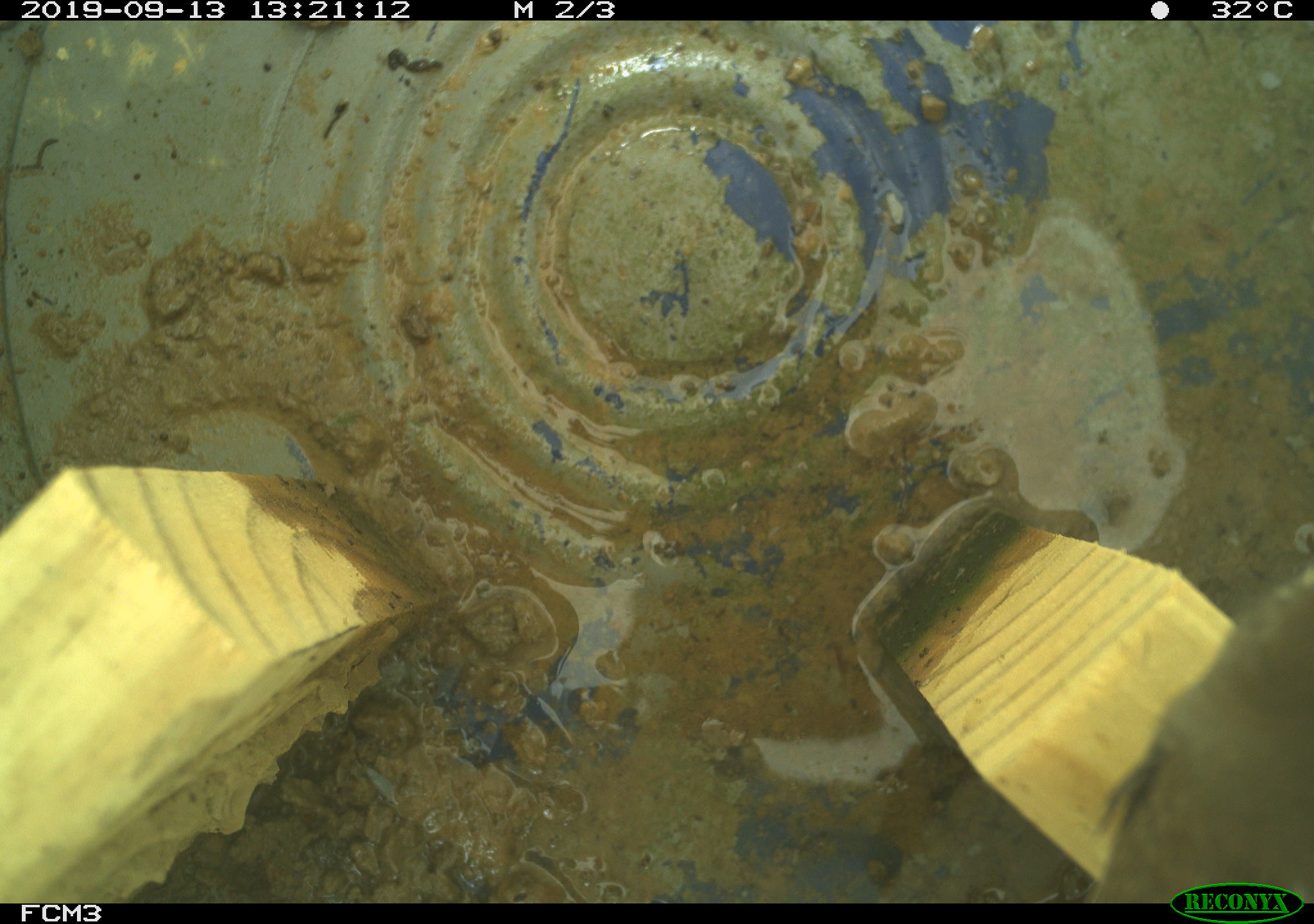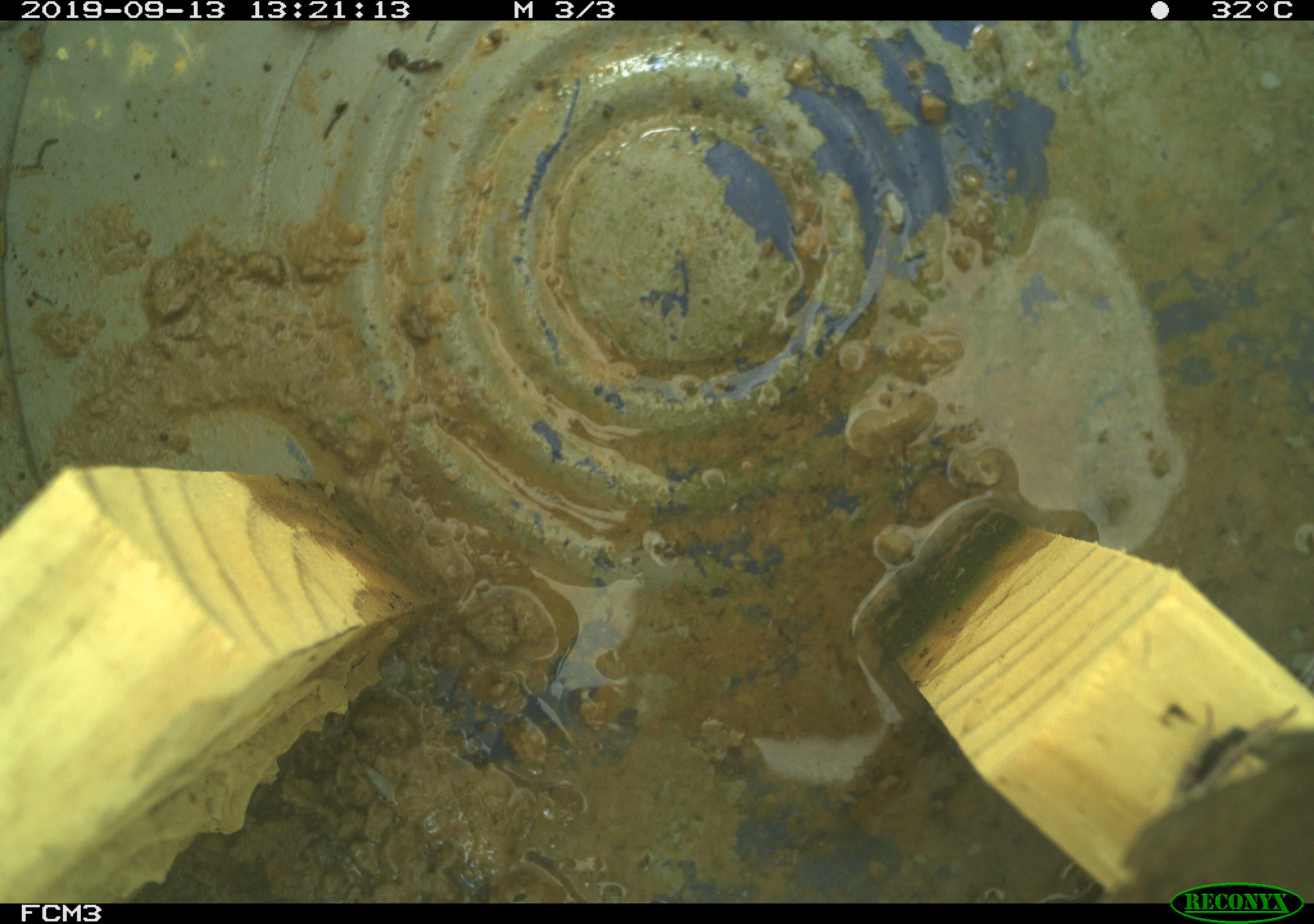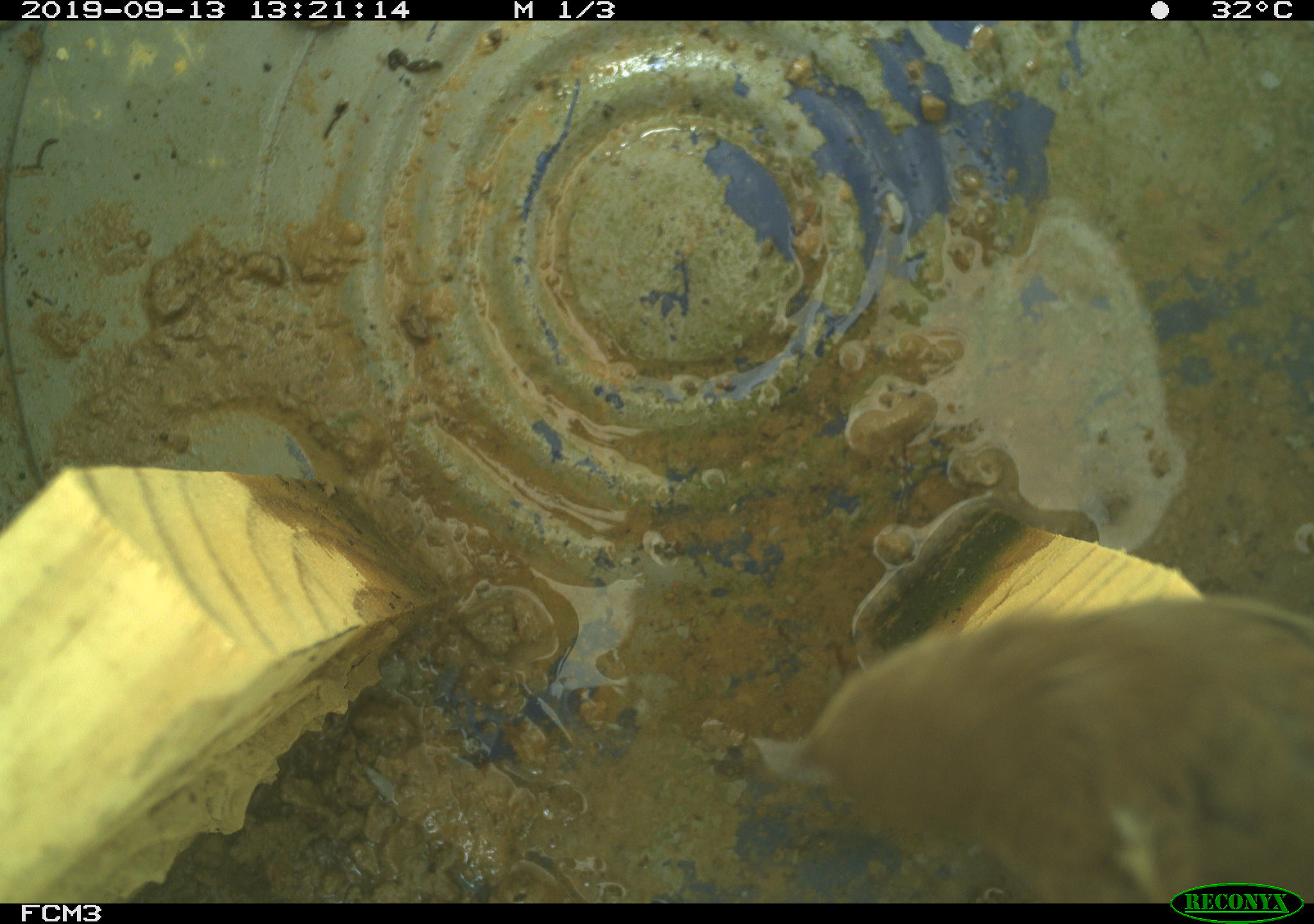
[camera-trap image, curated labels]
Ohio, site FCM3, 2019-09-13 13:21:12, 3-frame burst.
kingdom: Animalia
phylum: Chordata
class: Aves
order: Passeriformes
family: Troglodytidae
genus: Troglodytes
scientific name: Troglodytes aedon aedon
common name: northern house wren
Northern house wren (Troglodytes aedon aedon).